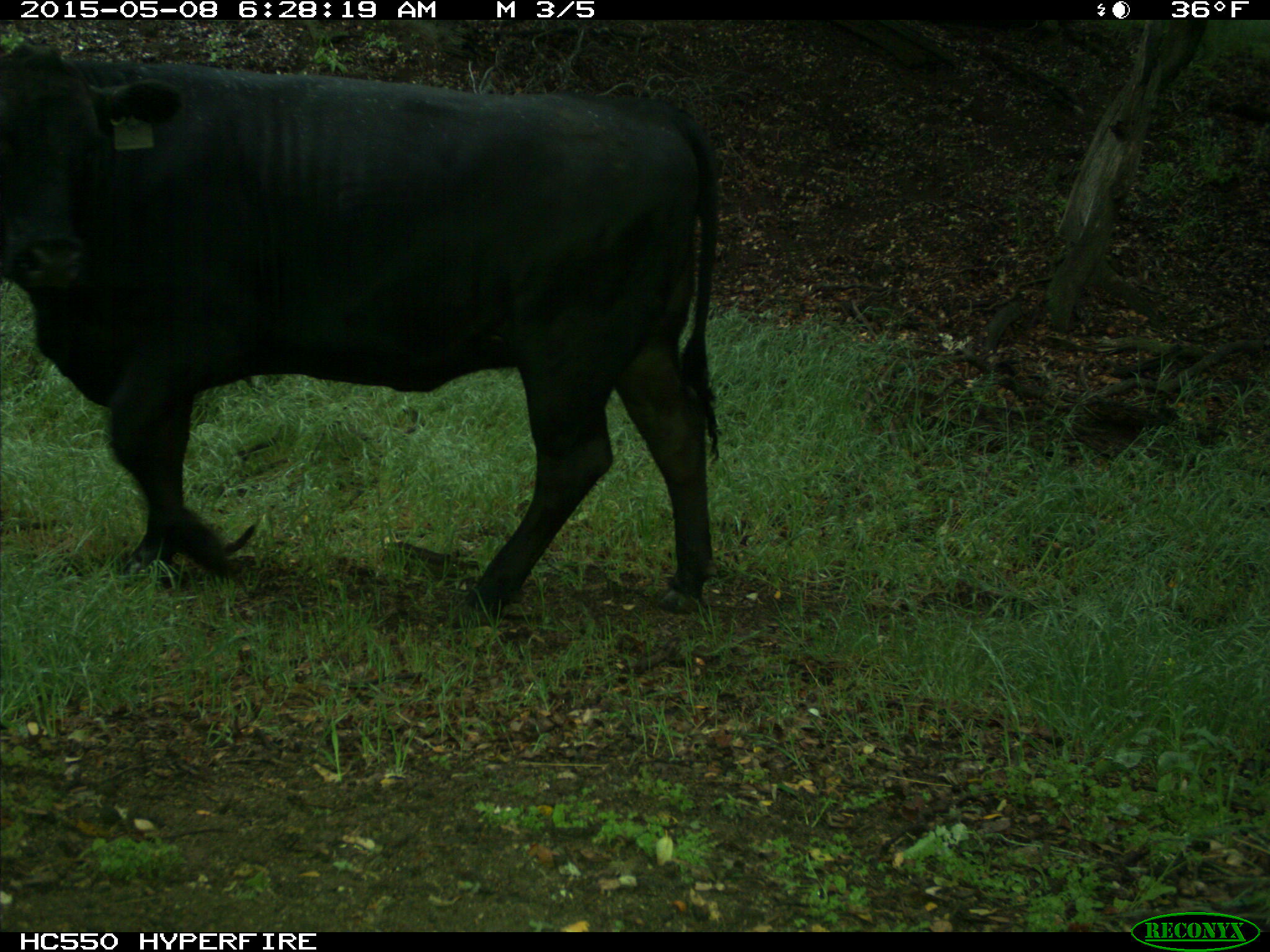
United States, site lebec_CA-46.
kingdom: Animalia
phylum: Chordata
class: Mammalia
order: Artiodactyla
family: Bovidae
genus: Bos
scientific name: Bos taurus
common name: domestic cow